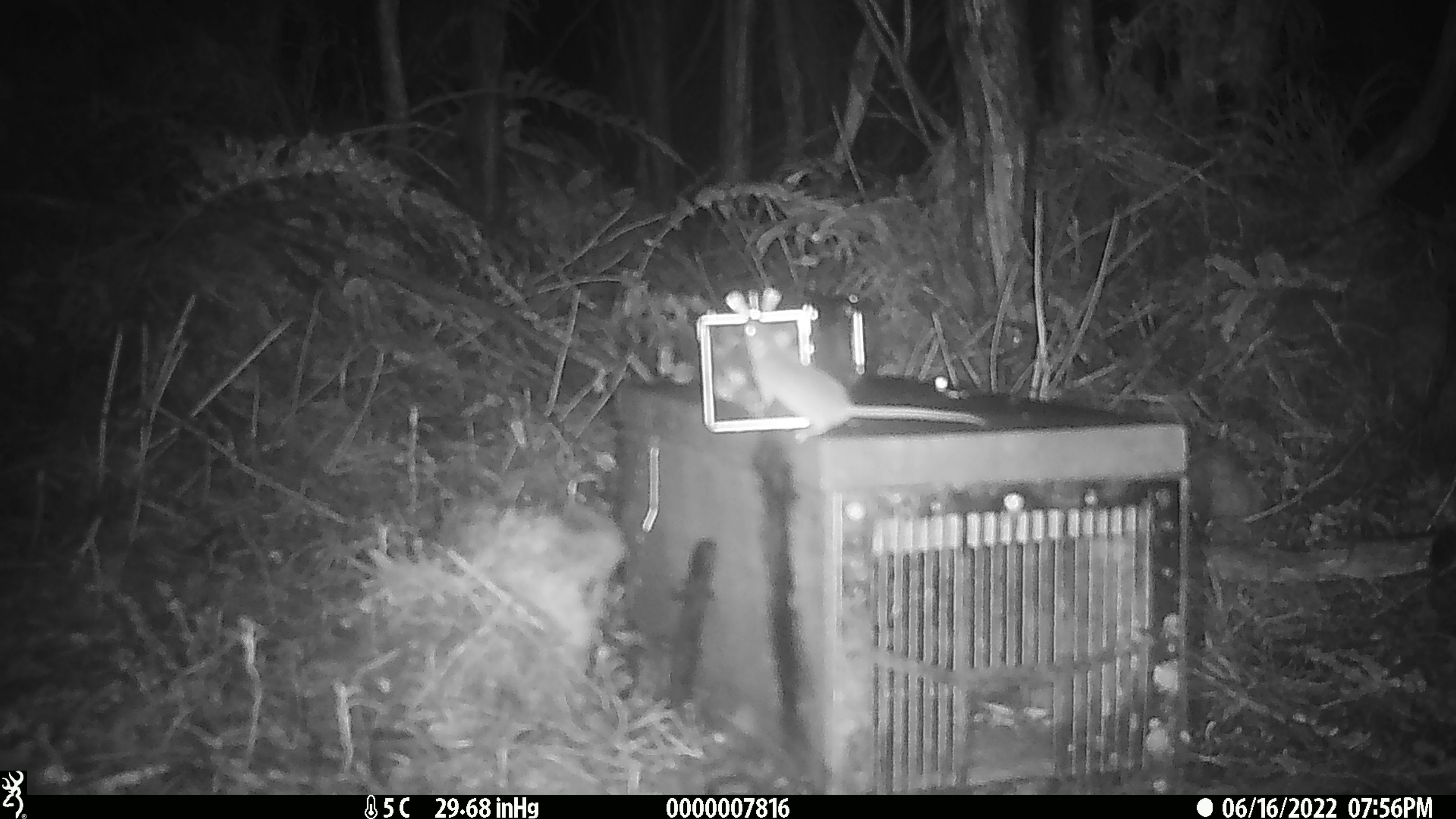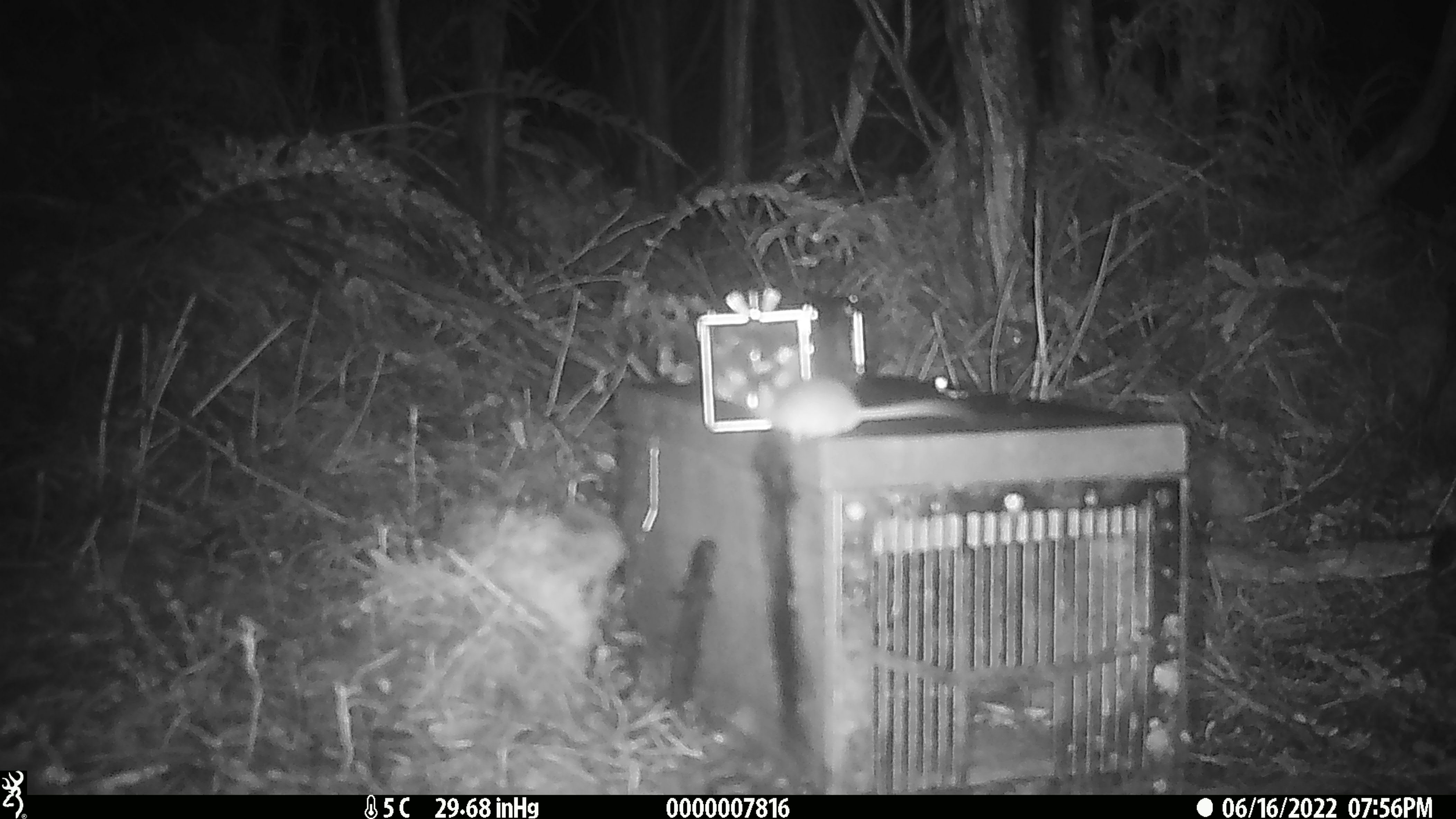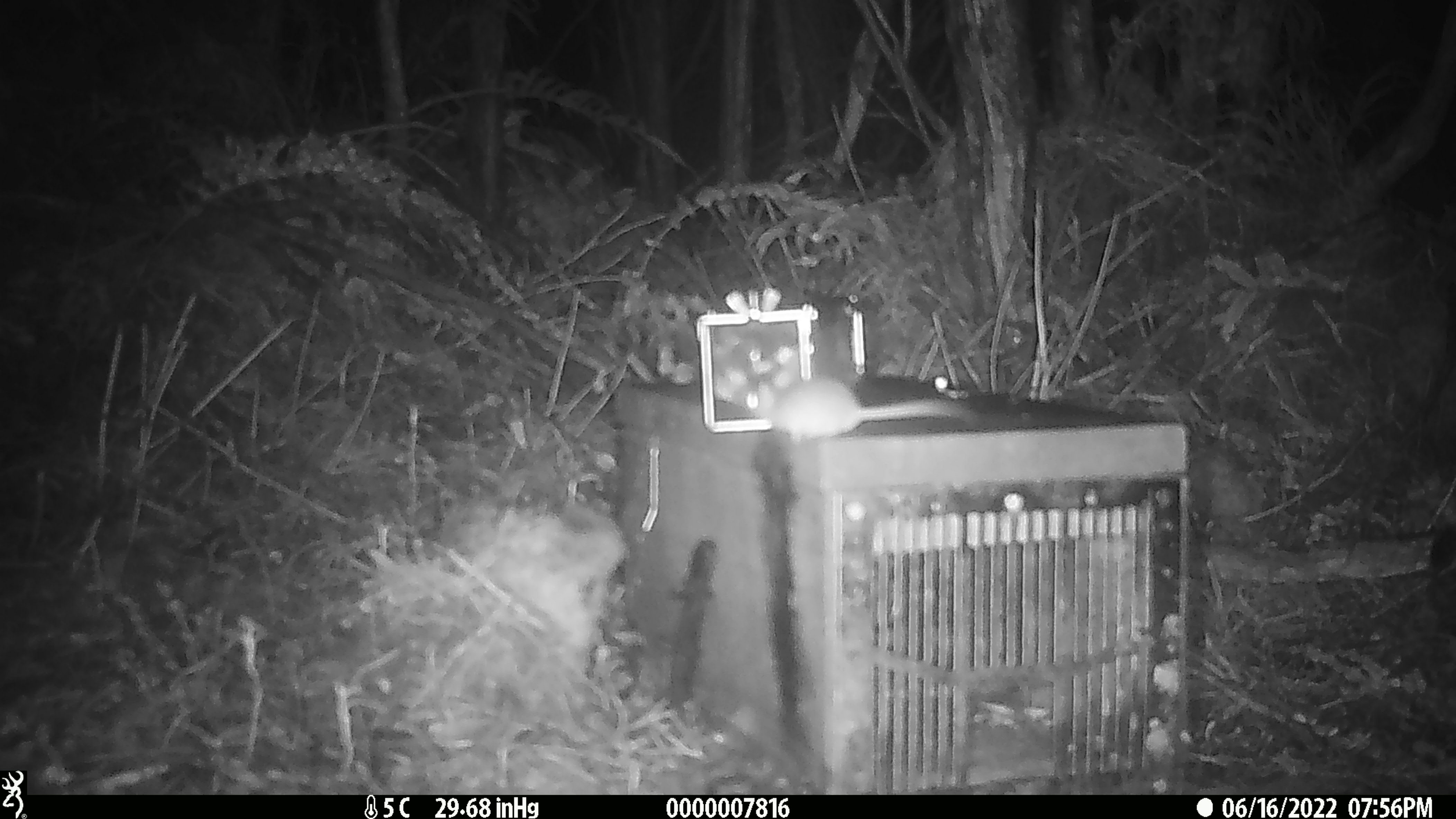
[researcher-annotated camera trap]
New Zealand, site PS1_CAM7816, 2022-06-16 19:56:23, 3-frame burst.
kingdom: Animalia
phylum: Chordata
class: Mammalia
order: Rodentia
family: Muridae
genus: Mus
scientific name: Mus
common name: mouse